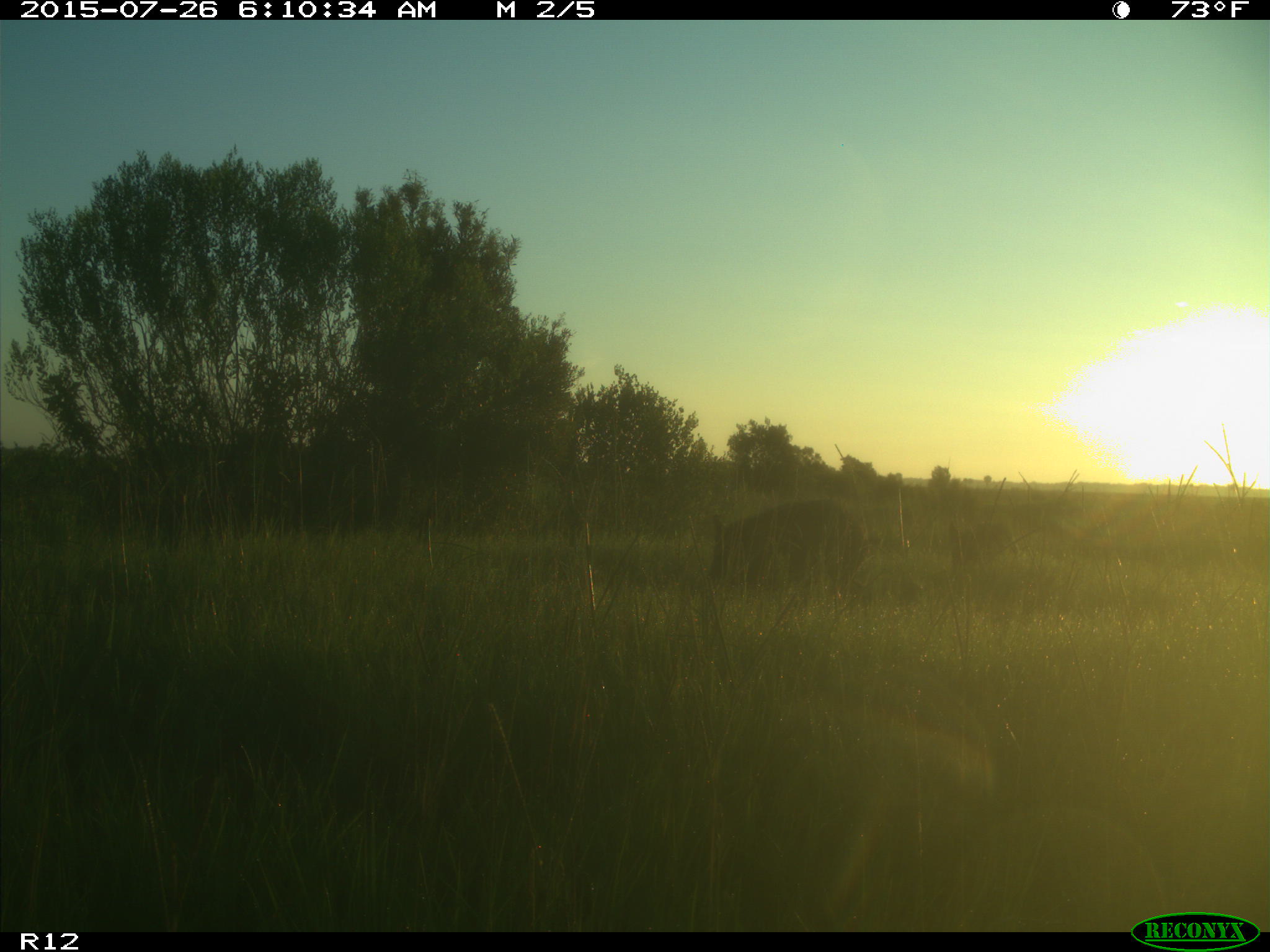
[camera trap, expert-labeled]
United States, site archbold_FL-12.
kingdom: Animalia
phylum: Chordata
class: Mammalia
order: Artiodactyla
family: Suidae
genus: Sus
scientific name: Sus scrofa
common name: wild boar